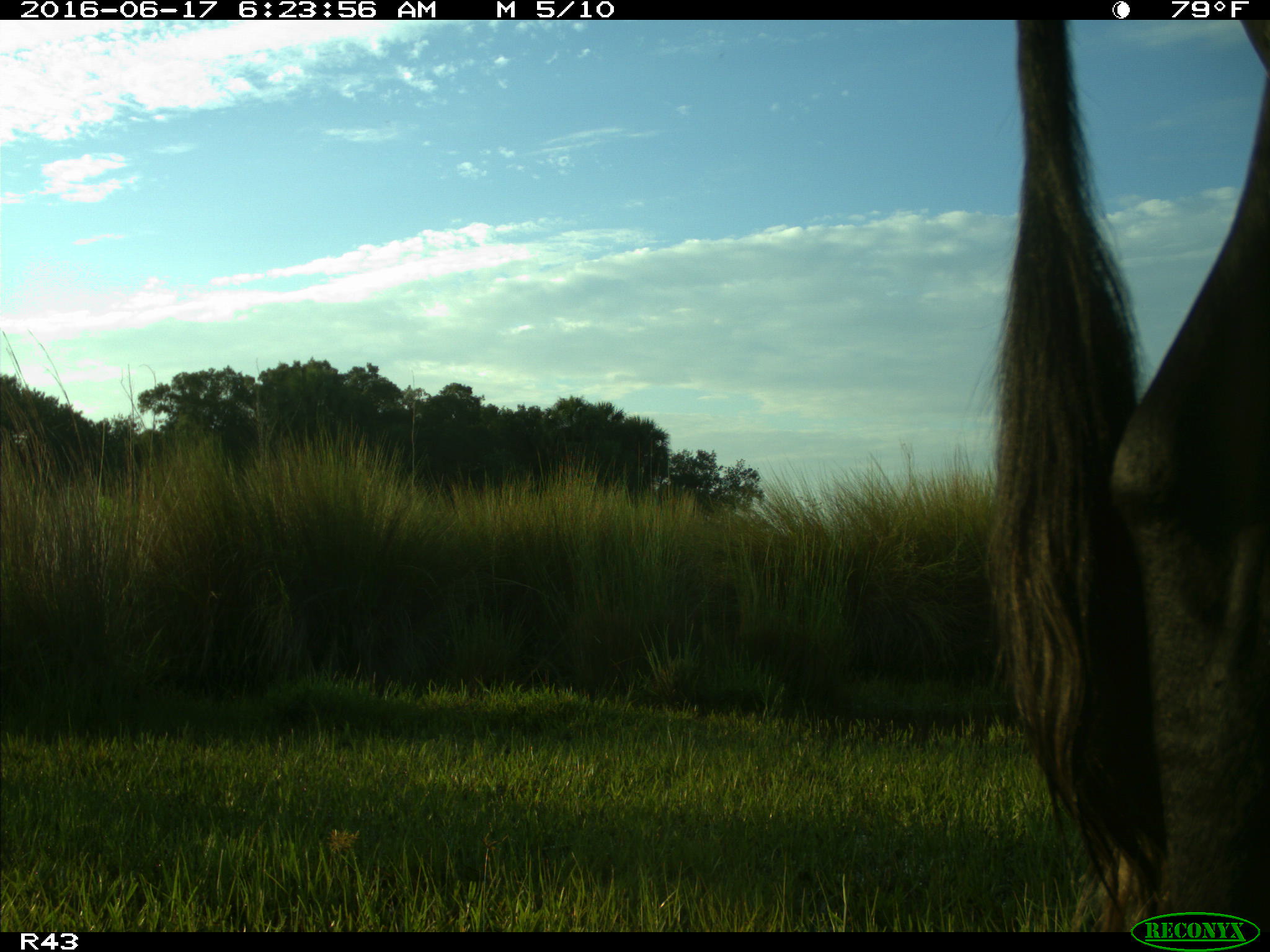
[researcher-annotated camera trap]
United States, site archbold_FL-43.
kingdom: Animalia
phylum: Chordata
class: Mammalia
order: Artiodactyla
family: Bovidae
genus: Bos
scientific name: Bos taurus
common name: domestic cow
Bos taurus (domestic cow).